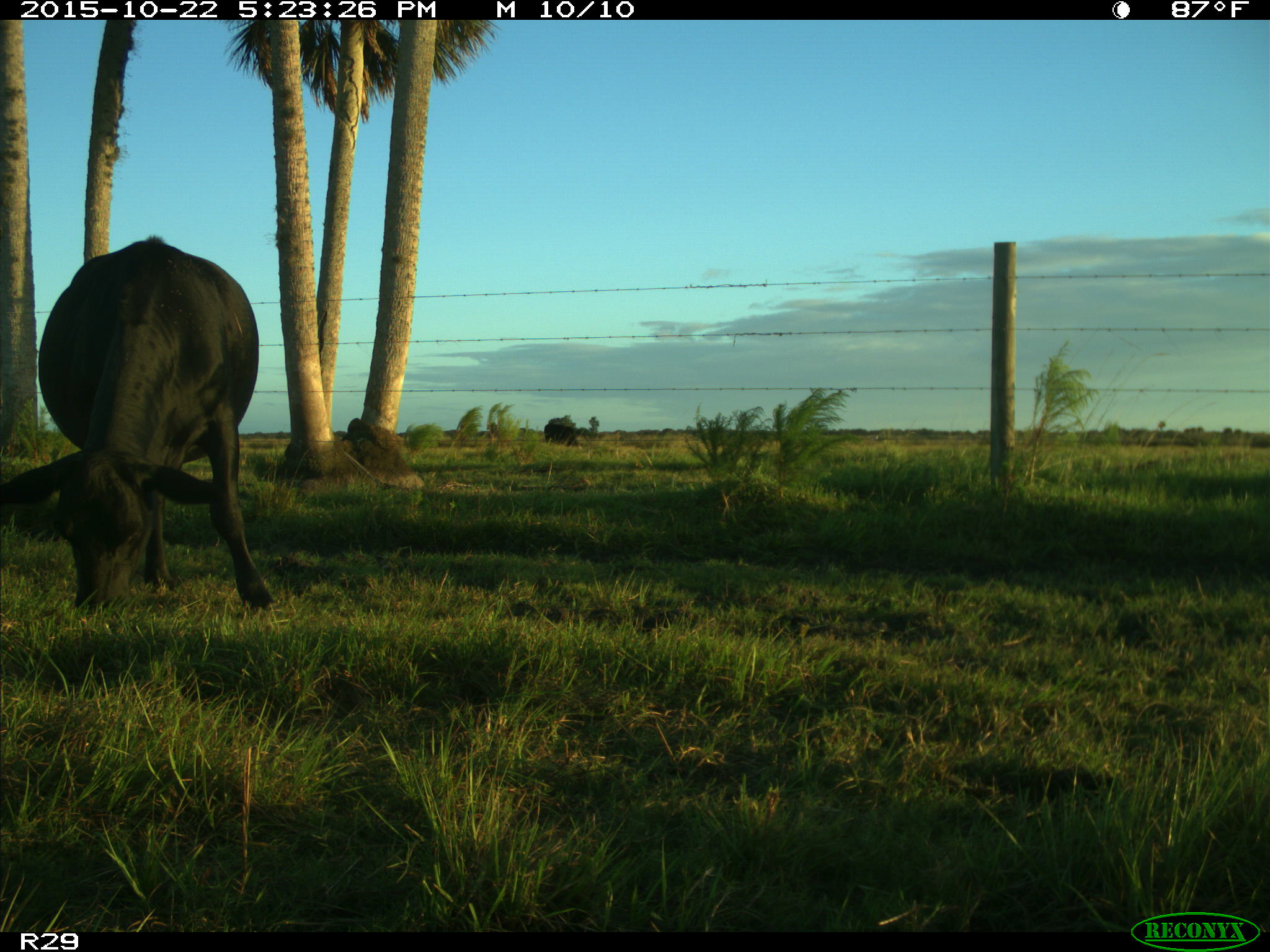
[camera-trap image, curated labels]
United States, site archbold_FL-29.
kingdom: Animalia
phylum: Chordata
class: Mammalia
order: Artiodactyla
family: Bovidae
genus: Bos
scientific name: Bos taurus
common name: domestic cow